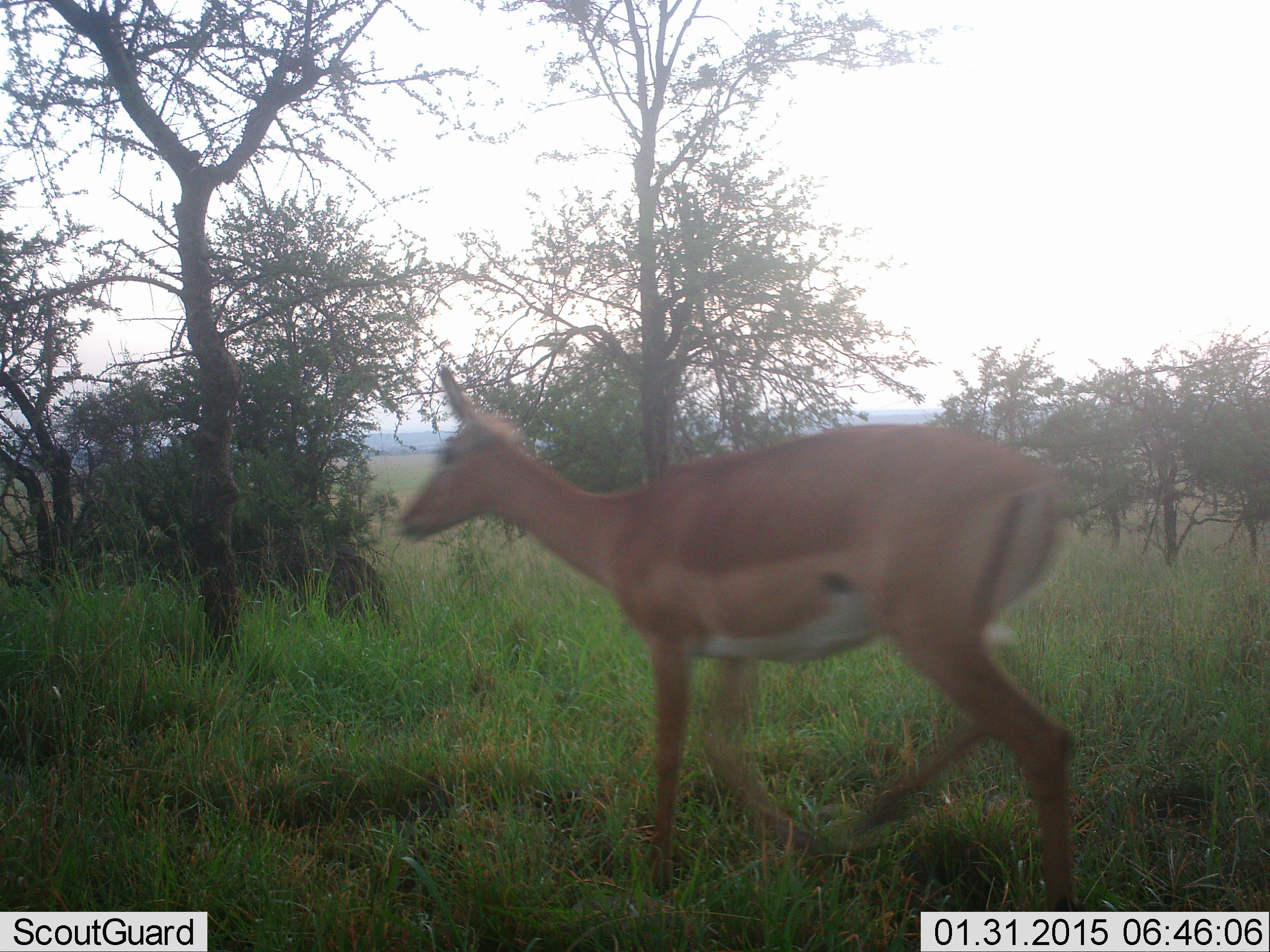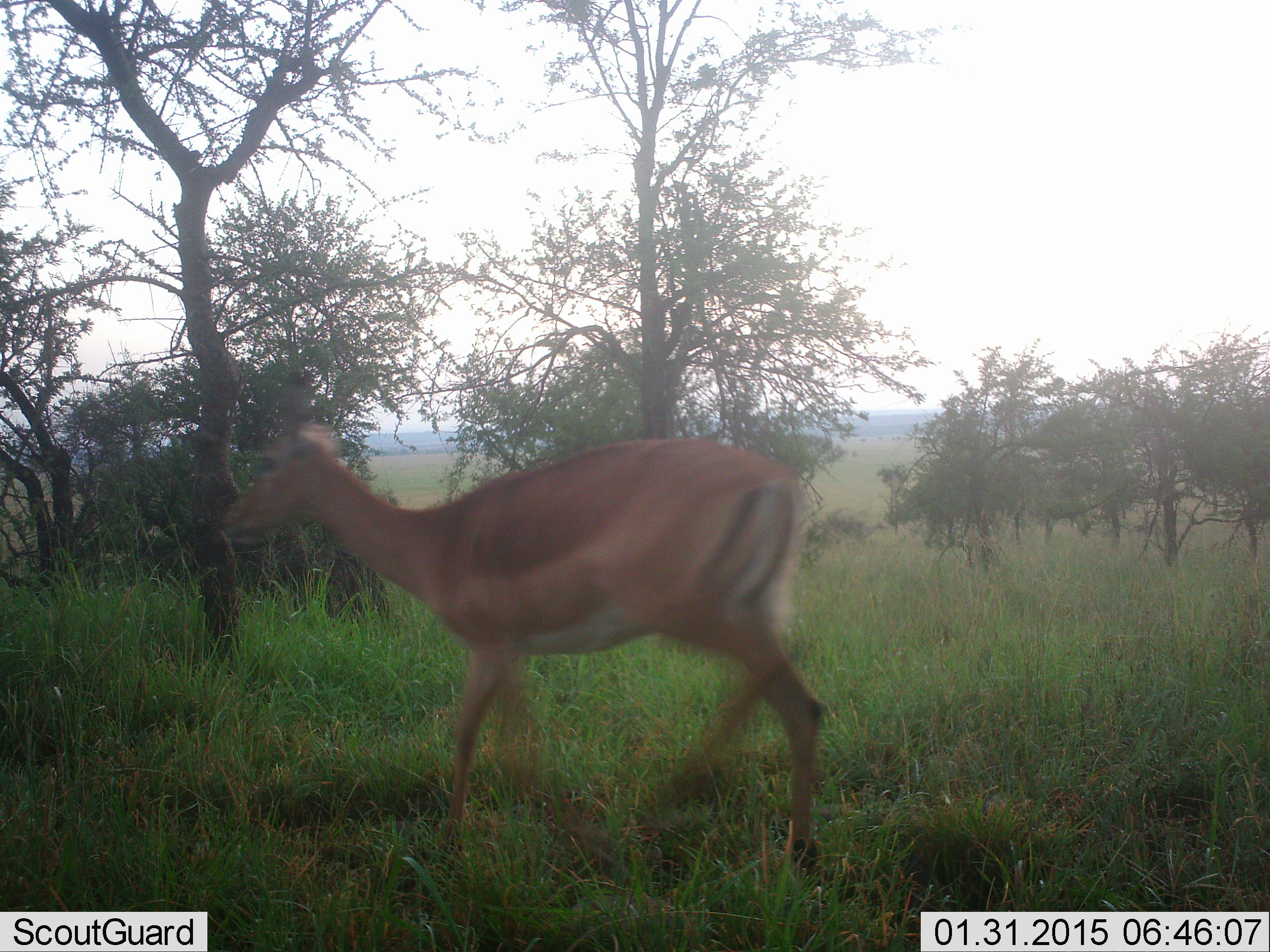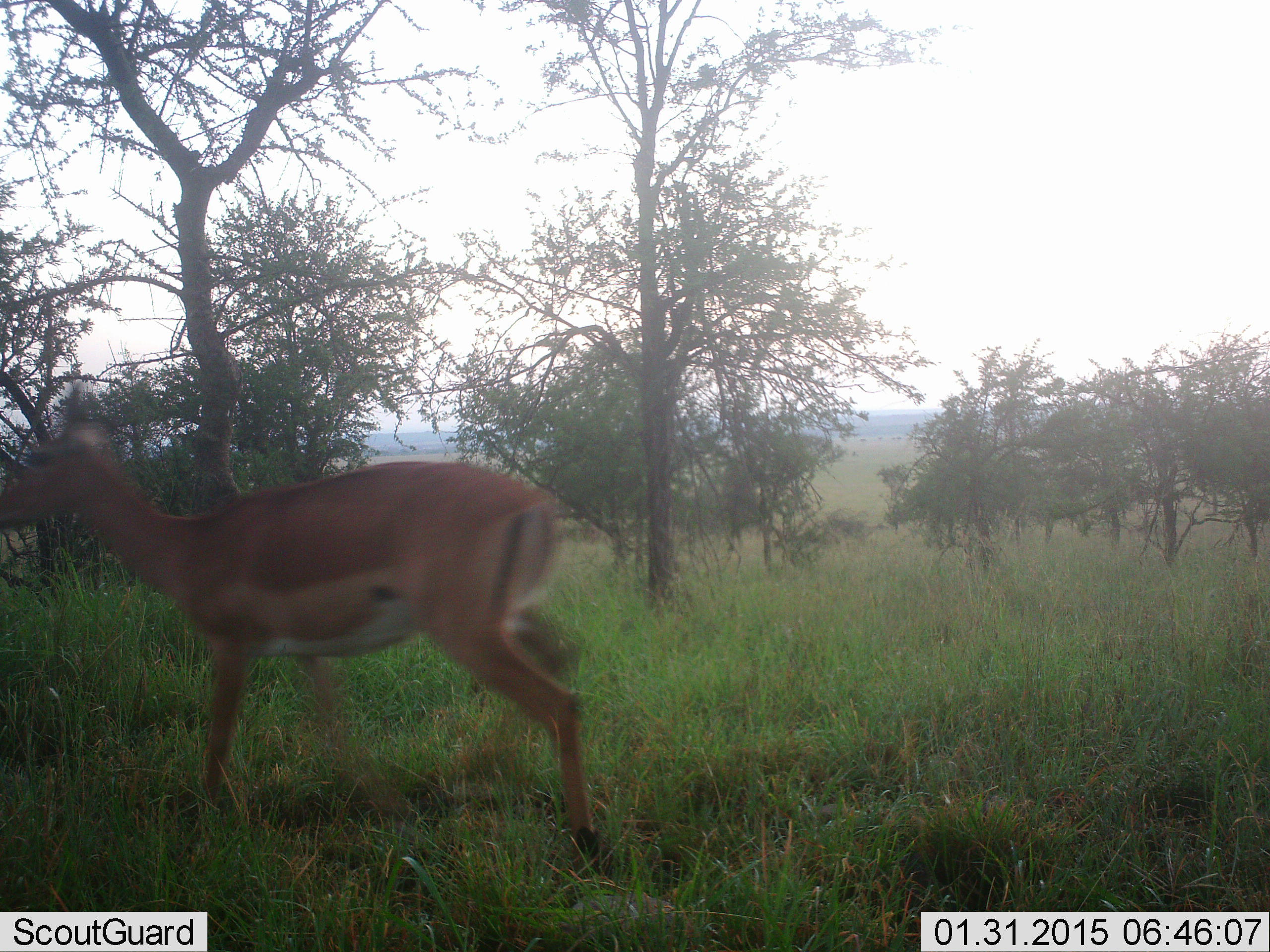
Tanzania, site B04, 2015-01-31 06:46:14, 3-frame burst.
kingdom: Animalia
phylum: Chordata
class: Mammalia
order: Artiodactyla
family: Bovidae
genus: Aepyceros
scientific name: Aepyceros melampus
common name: impala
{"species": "impala (Aepyceros melampus)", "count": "1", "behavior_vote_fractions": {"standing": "0%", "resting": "0%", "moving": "100%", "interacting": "0%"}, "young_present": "0%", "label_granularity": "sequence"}